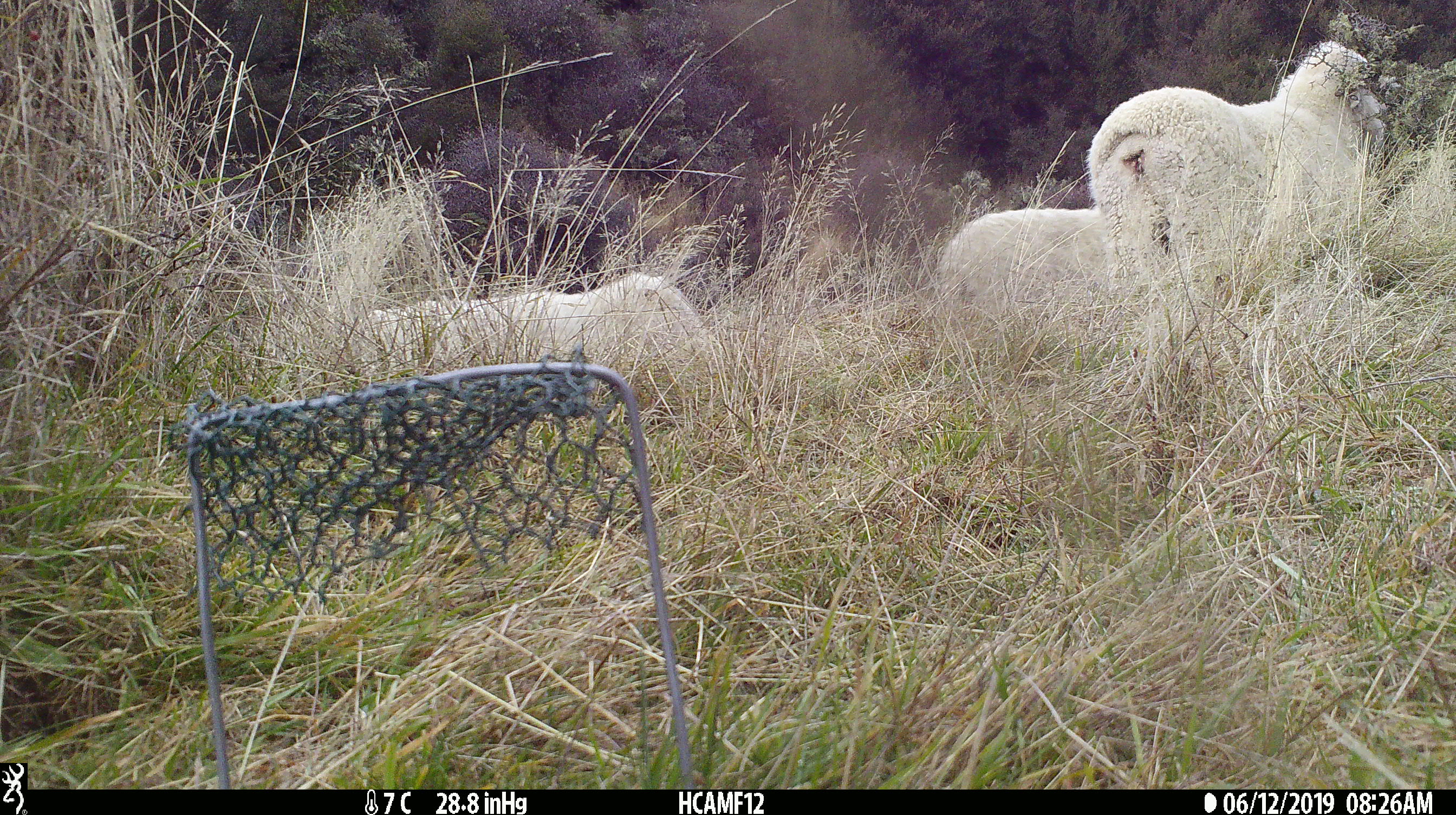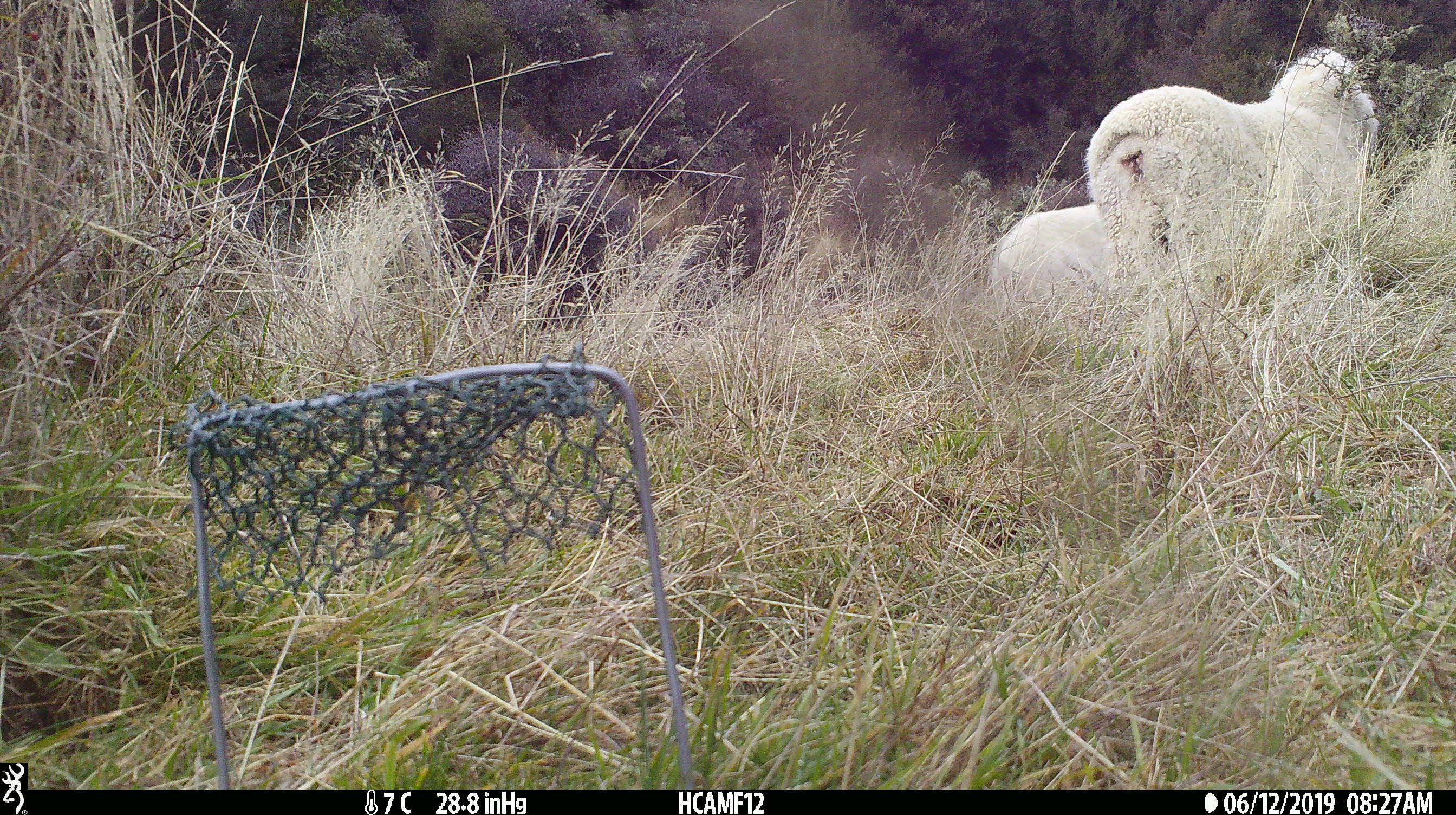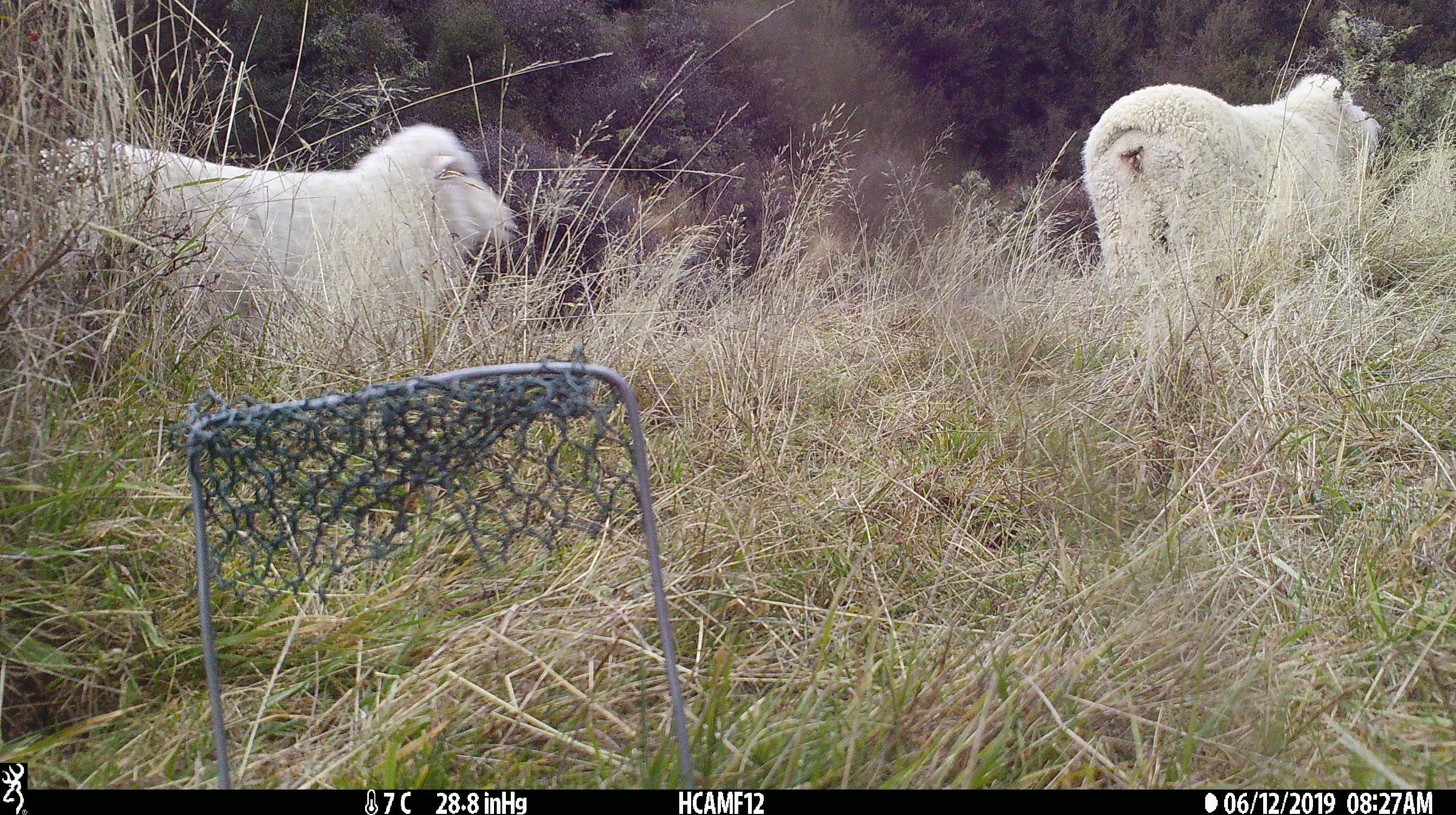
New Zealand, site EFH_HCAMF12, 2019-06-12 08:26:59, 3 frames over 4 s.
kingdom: Animalia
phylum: Chordata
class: Mammalia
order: Artiodactyla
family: Bovidae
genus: Ovis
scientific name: Ovis aries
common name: domestic sheep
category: sheep